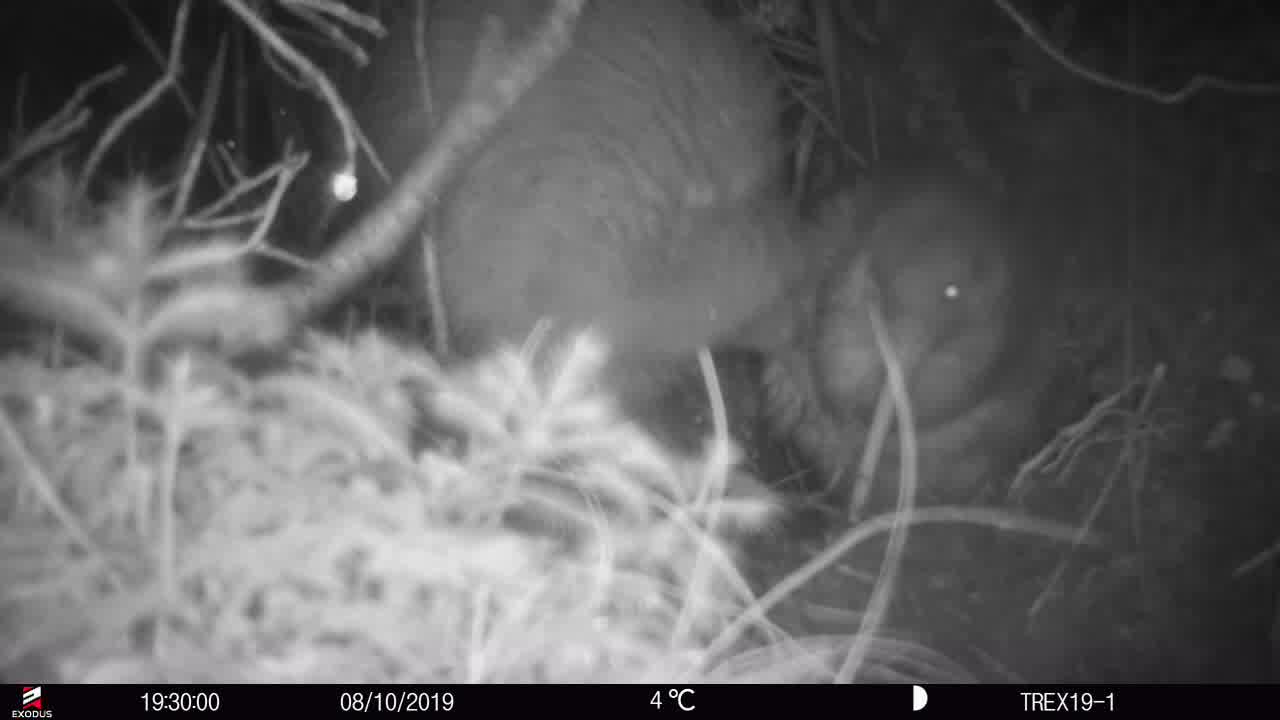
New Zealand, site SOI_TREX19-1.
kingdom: Animalia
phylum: Chordata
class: Aves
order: Apterygiformes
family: Apterygidae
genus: Apteryx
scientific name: Apteryx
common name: kiwi